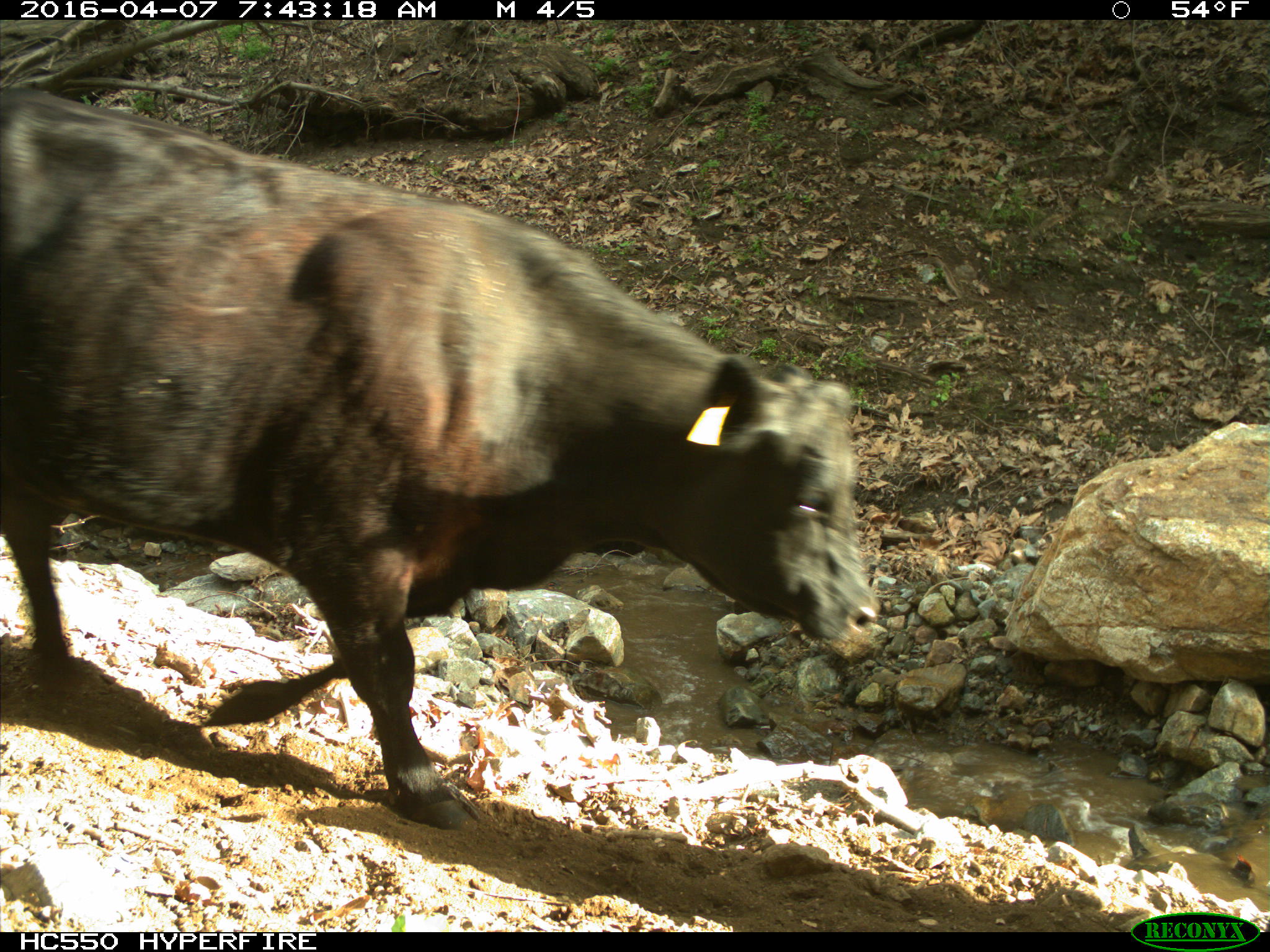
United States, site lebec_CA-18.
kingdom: Animalia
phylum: Chordata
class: Mammalia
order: Artiodactyla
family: Bovidae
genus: Bos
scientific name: Bos taurus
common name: domestic cow